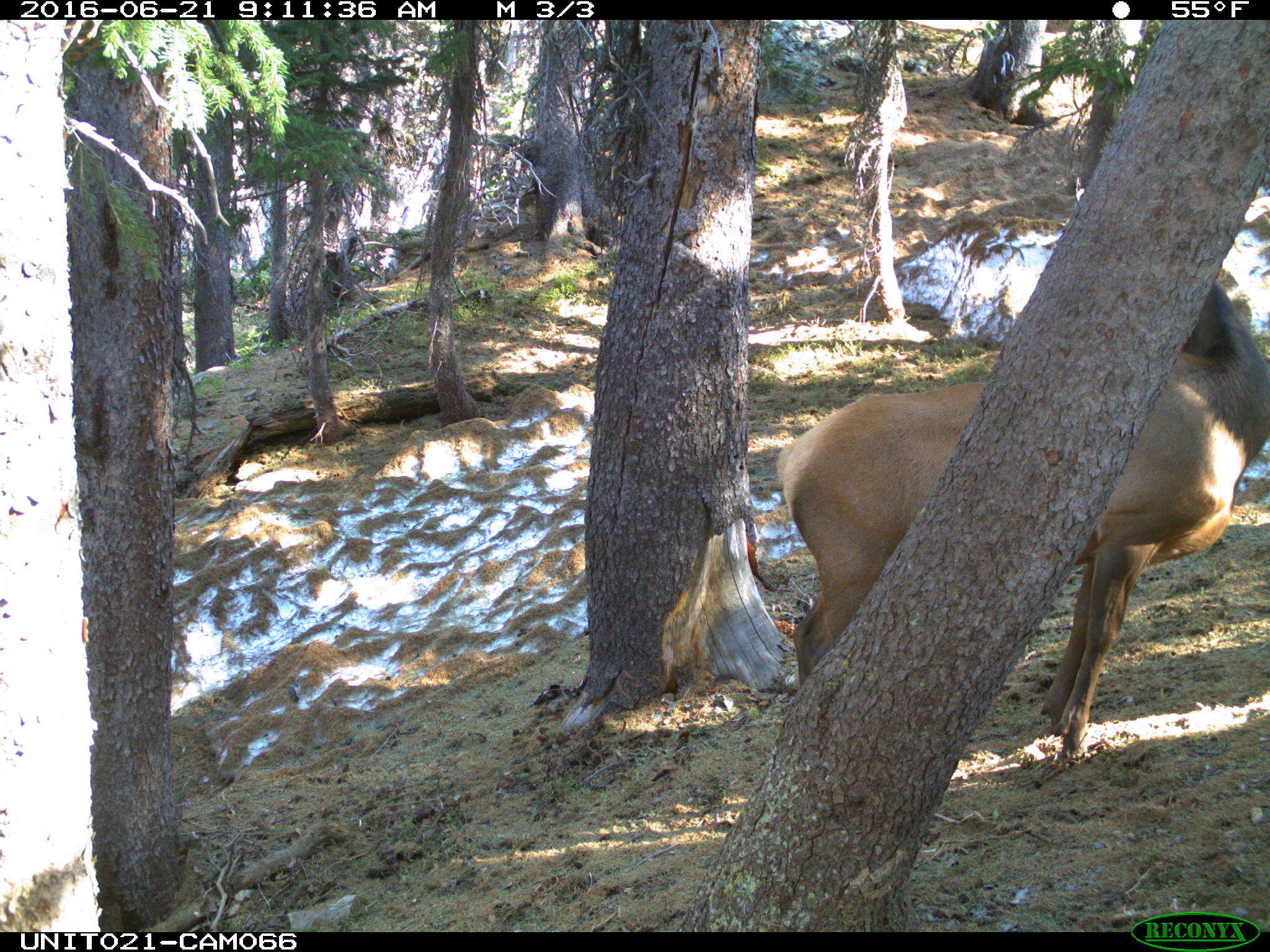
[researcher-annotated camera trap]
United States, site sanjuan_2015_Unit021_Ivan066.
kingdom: Animalia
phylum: Chordata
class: Mammalia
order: Artiodactyla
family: Cervidae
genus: Cervus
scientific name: Cervus elaphus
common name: red deer